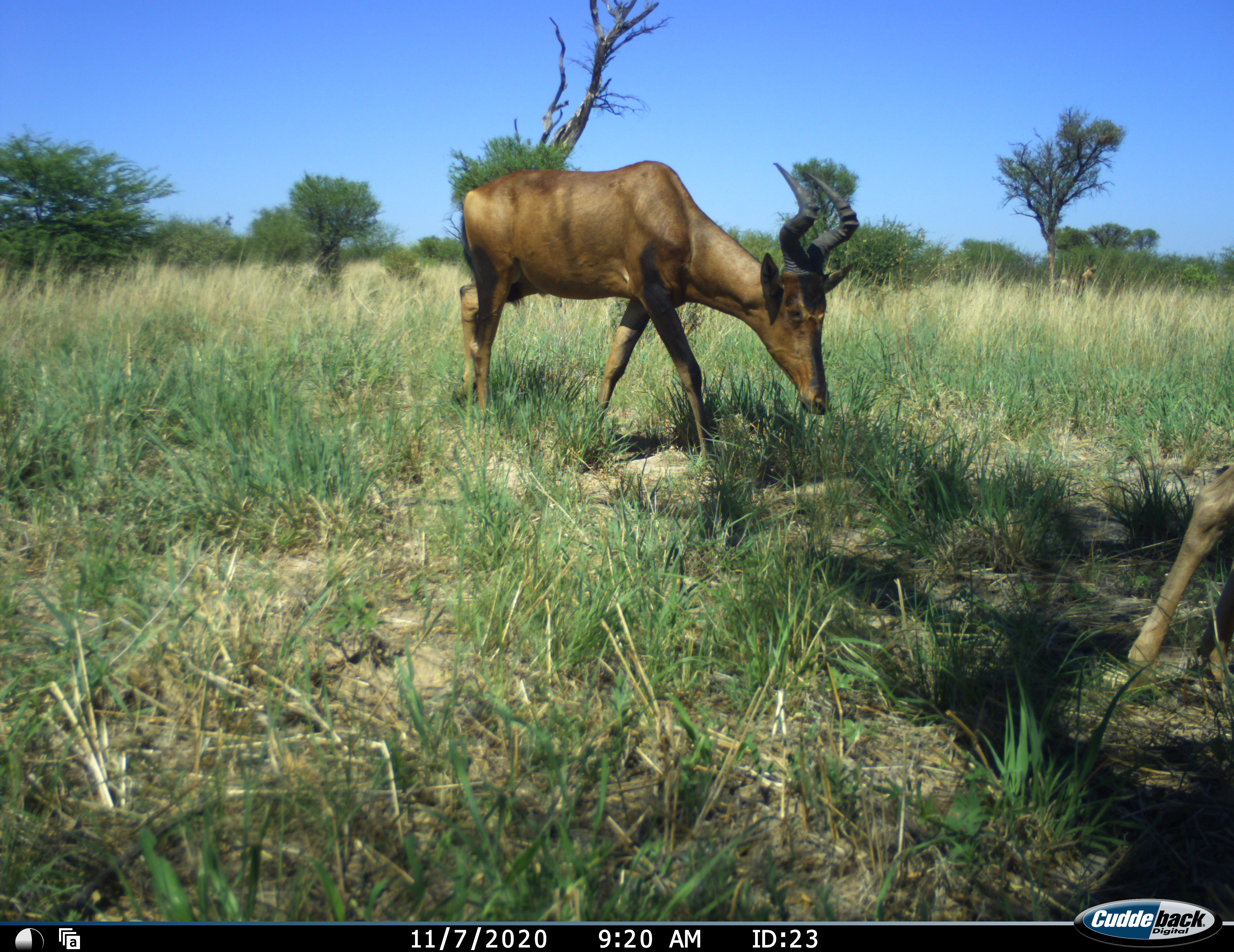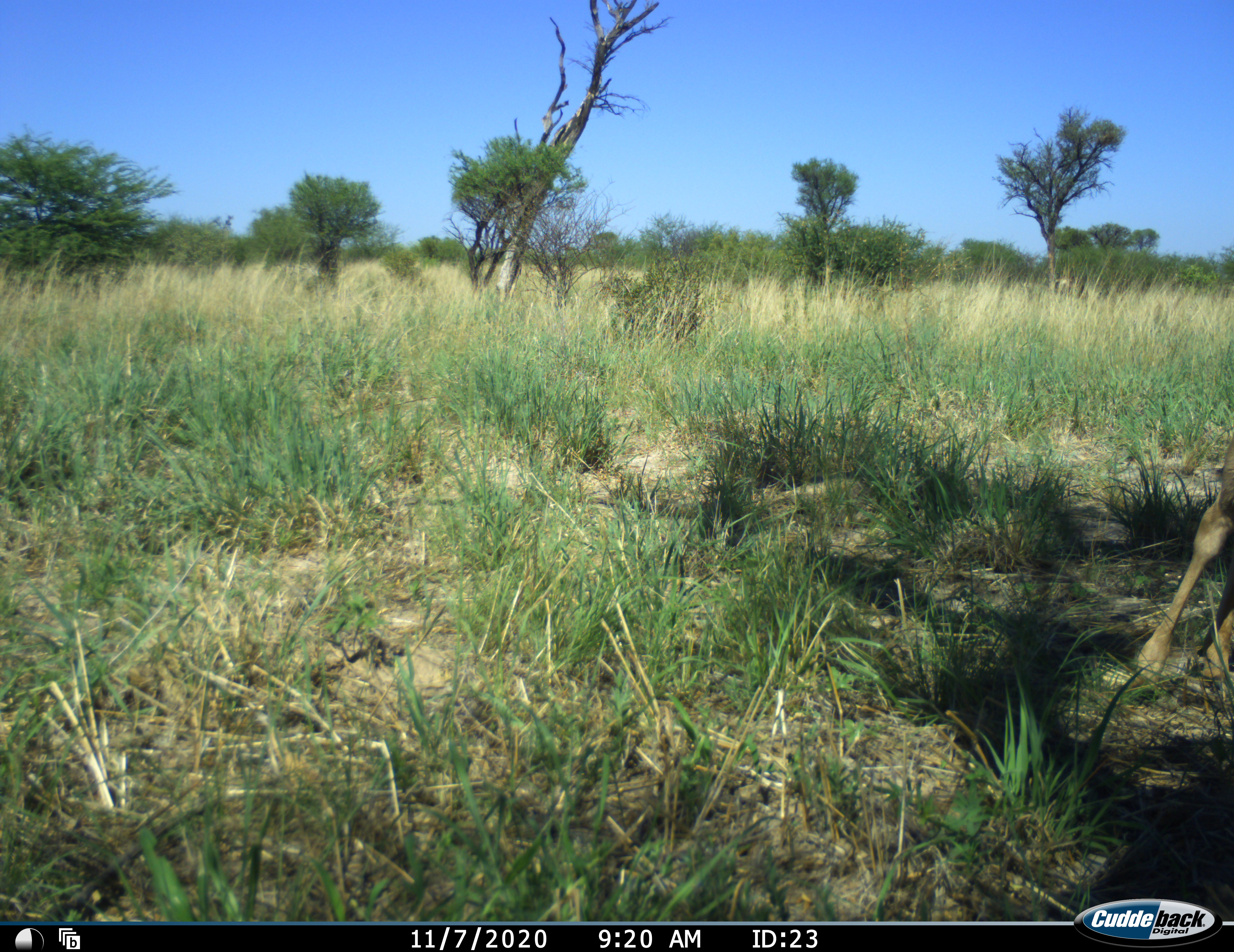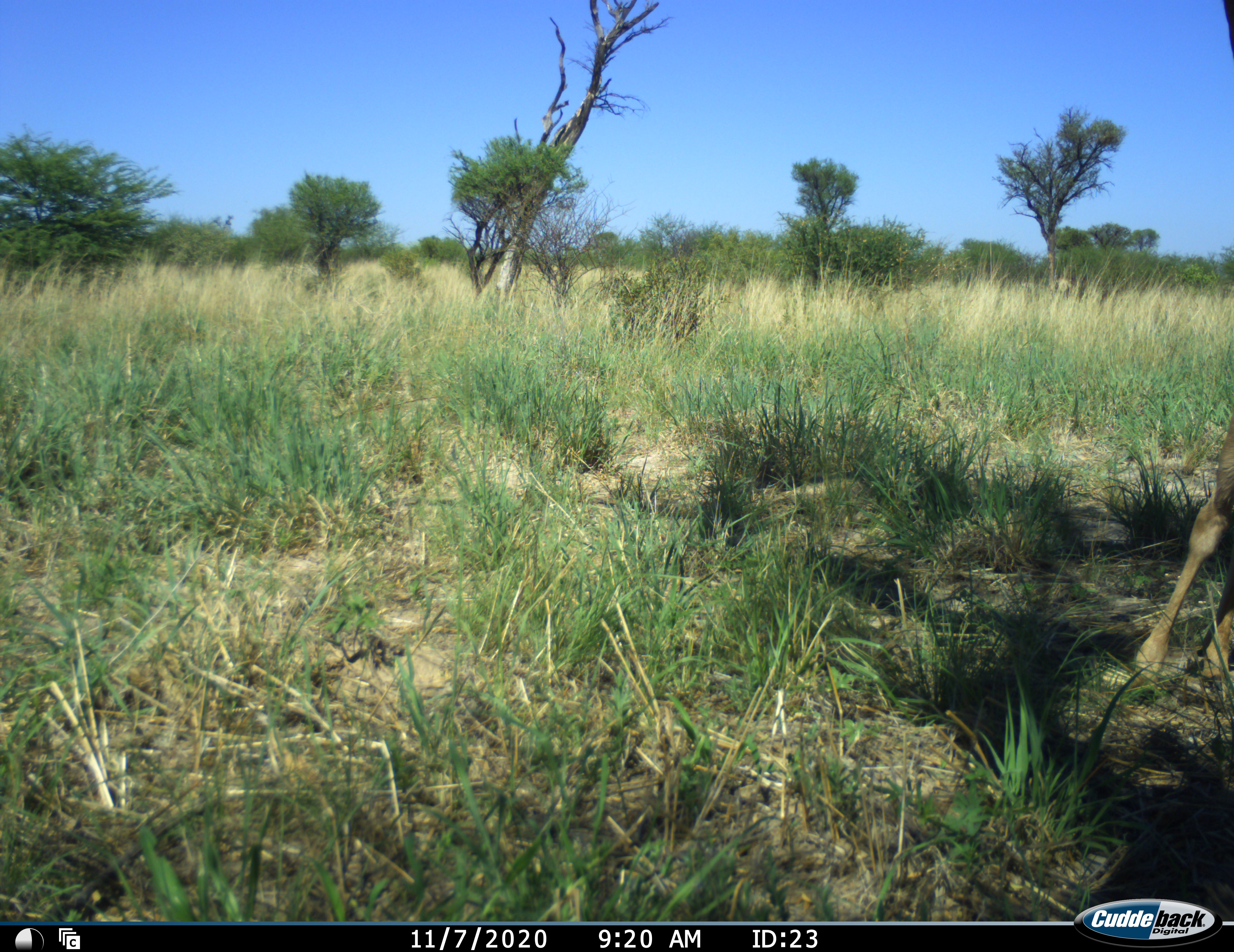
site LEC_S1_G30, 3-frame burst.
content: unidentified animal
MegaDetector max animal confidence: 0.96